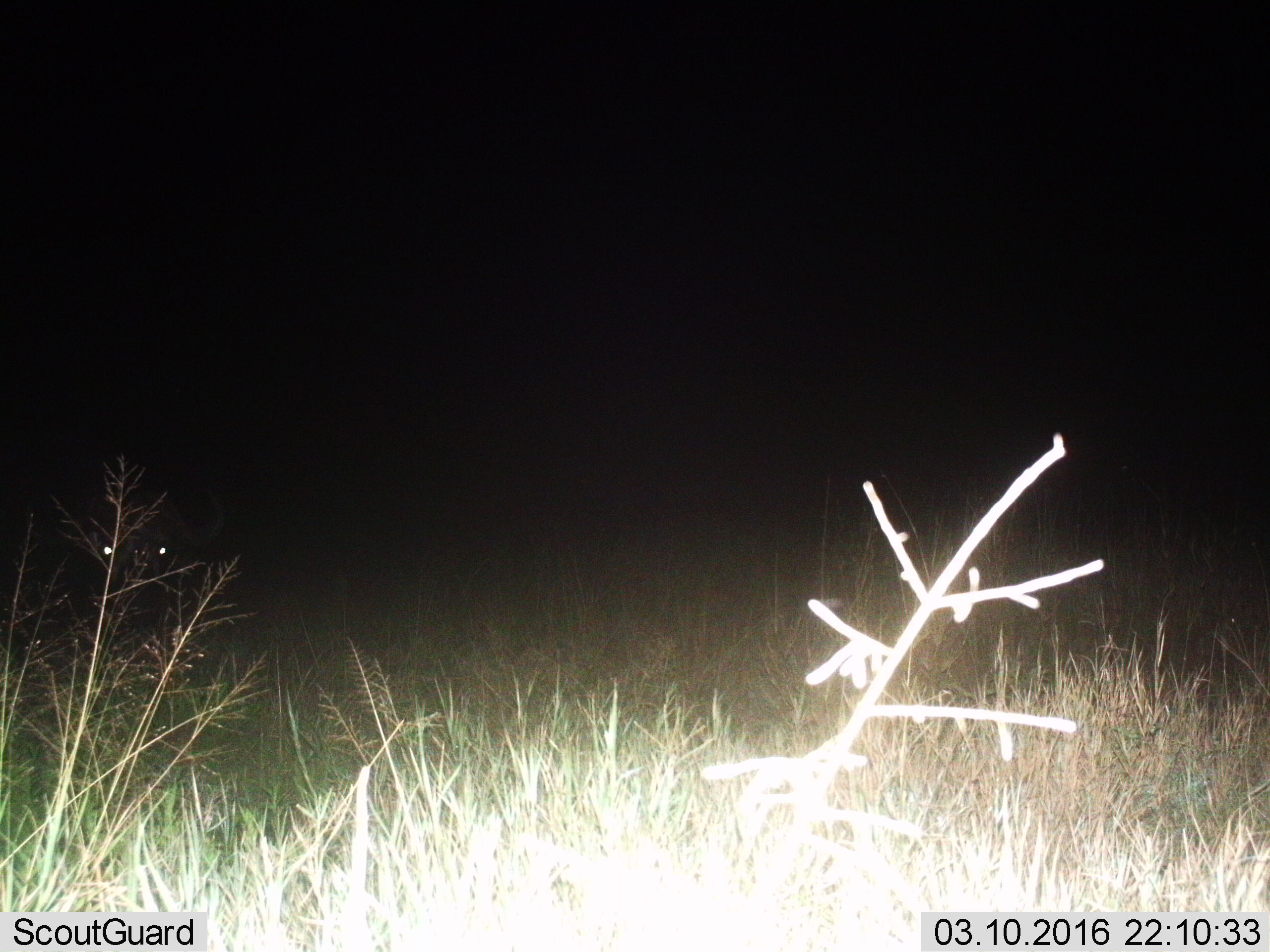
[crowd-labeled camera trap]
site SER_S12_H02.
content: unidentified animal